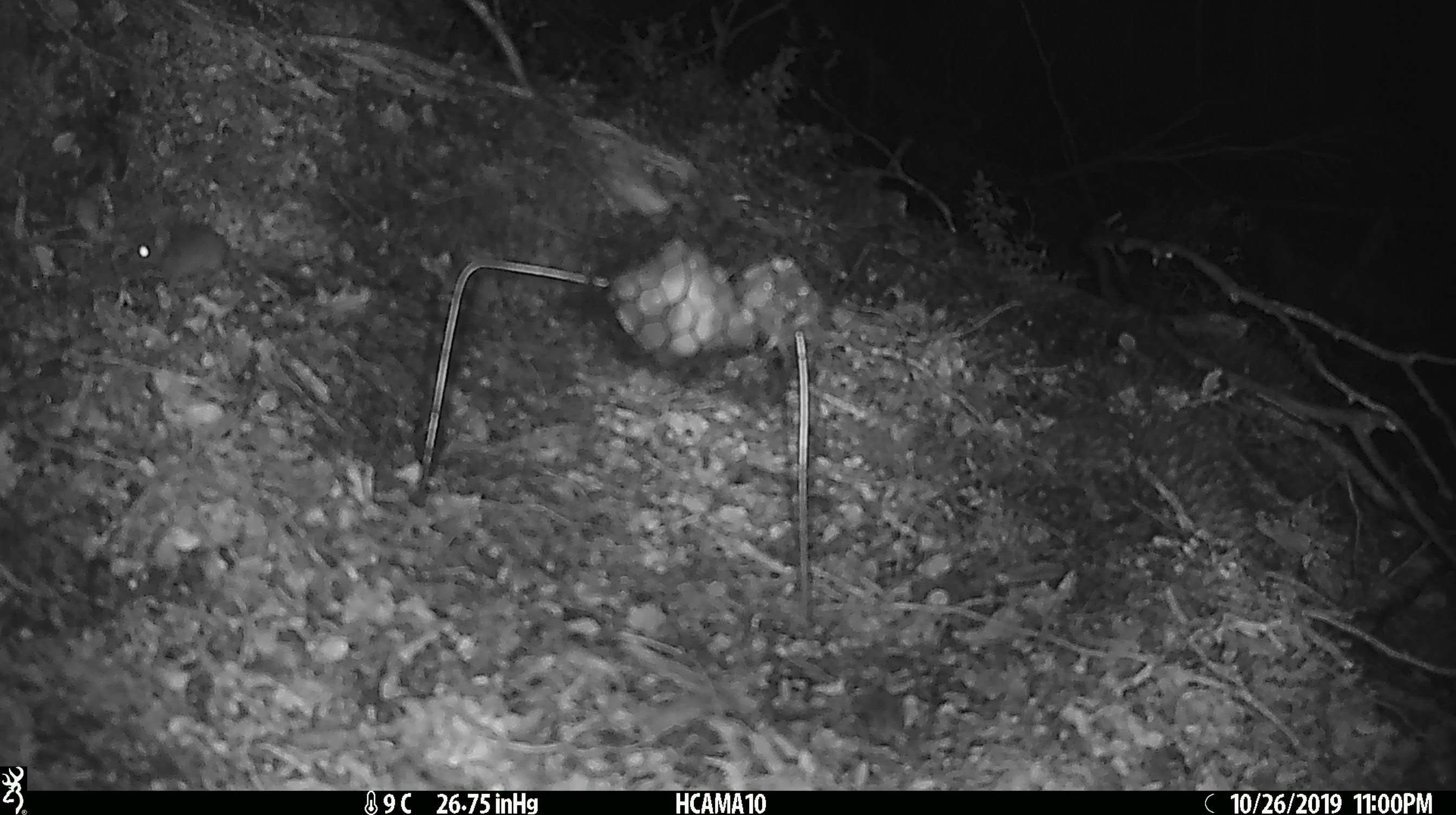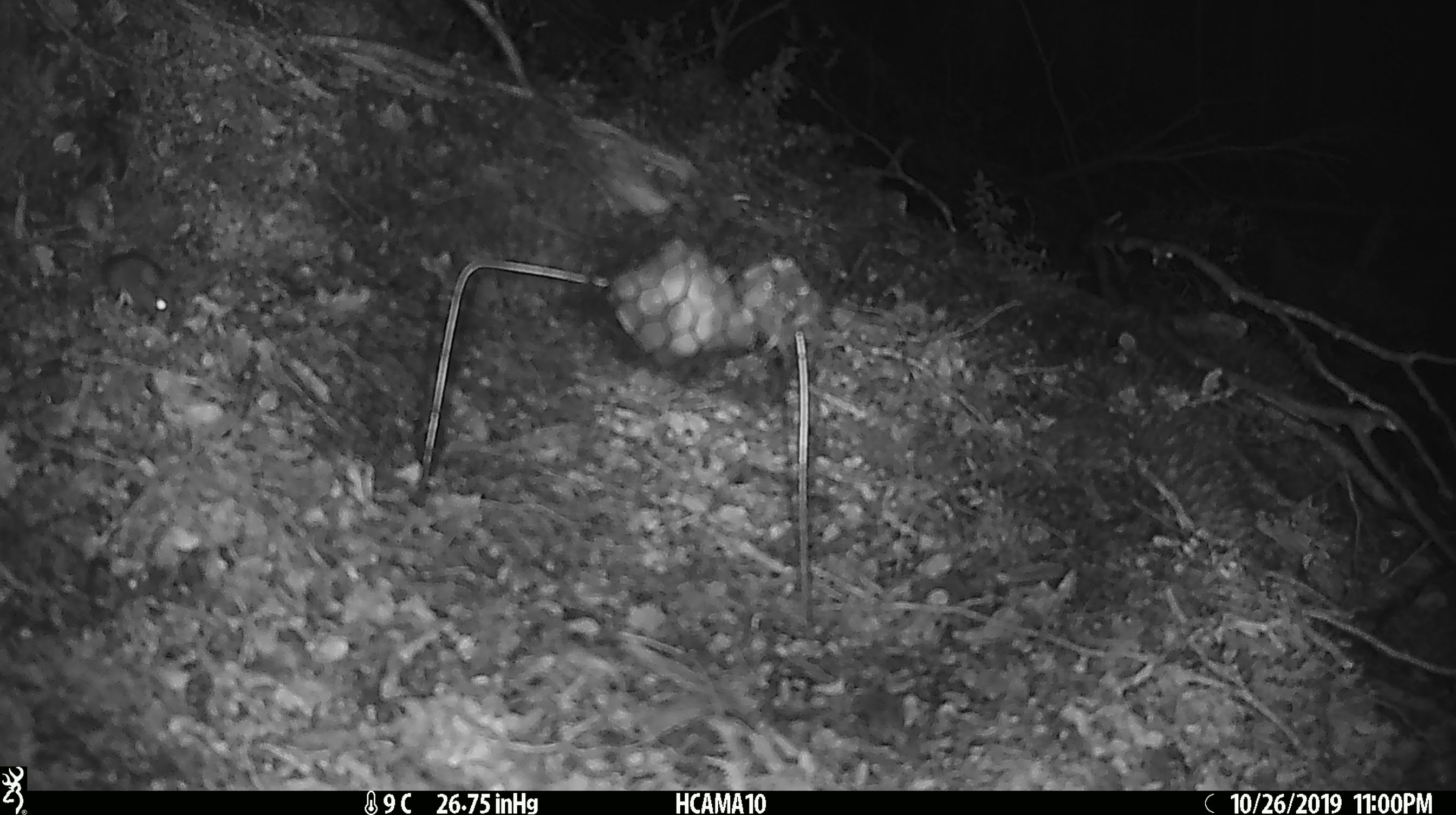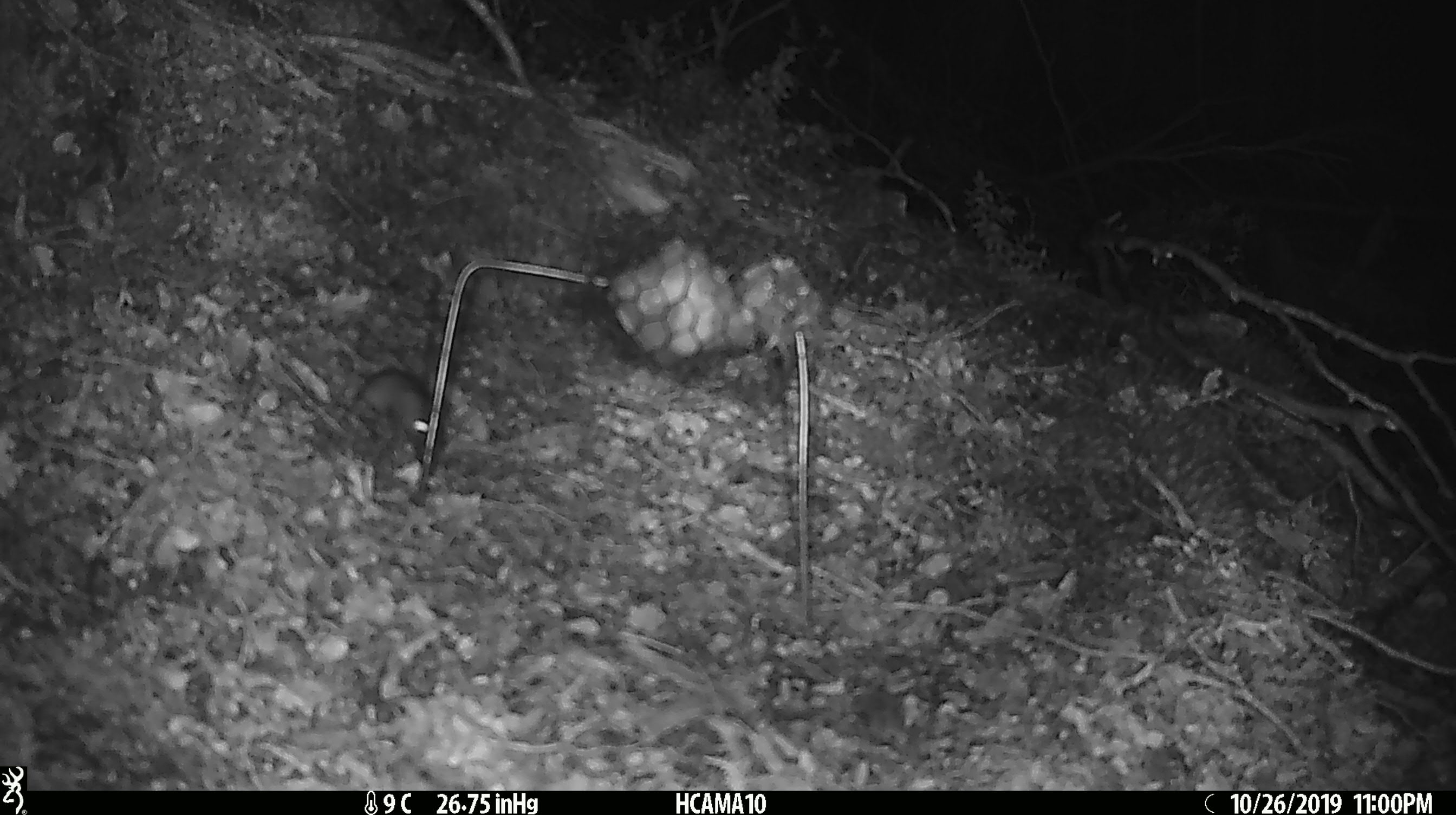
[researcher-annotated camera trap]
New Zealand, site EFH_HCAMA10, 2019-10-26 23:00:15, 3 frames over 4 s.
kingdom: Animalia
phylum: Chordata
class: Mammalia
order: Rodentia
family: Muridae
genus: Mus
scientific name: Mus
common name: mouse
Mouse (Mus).